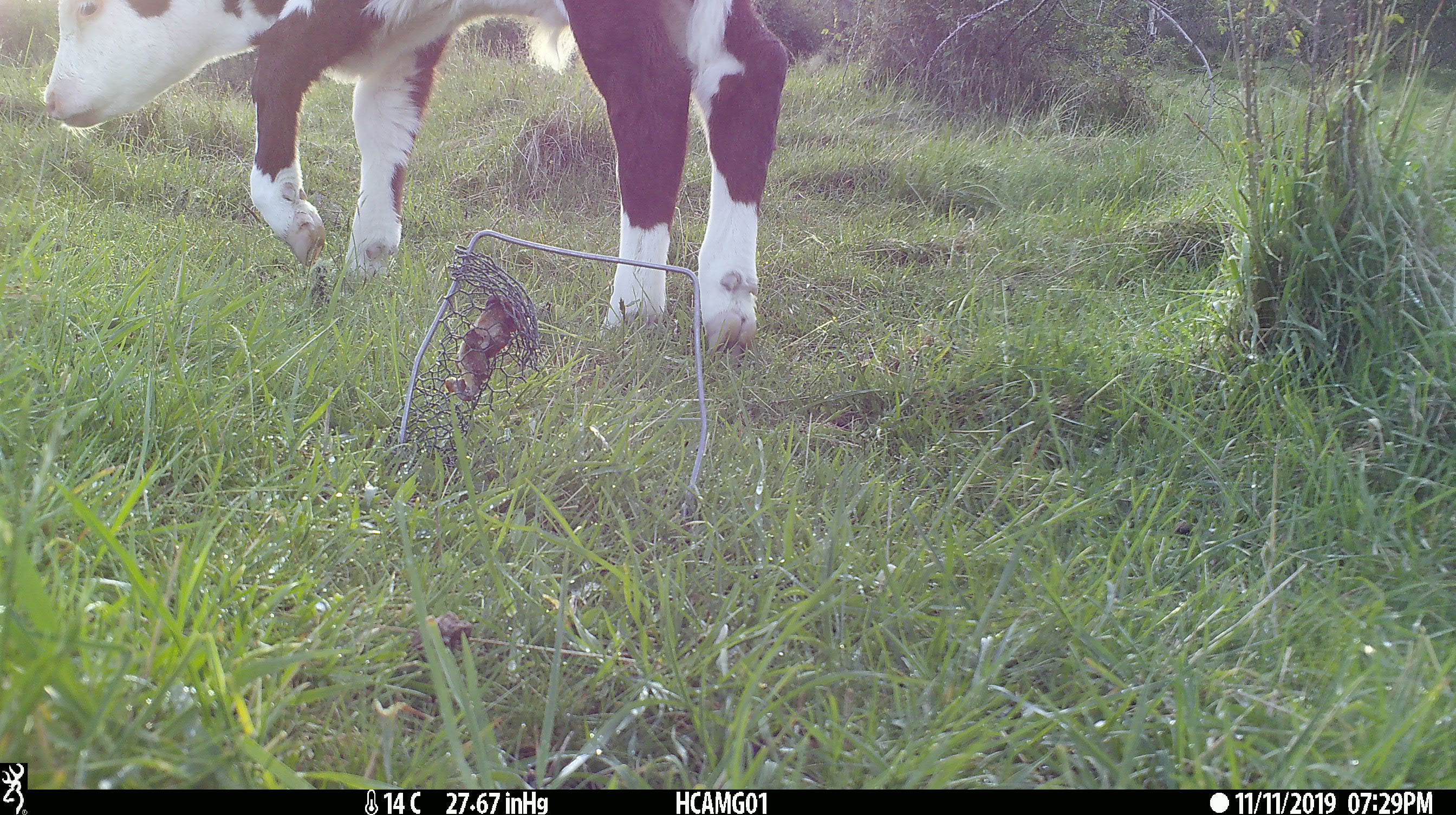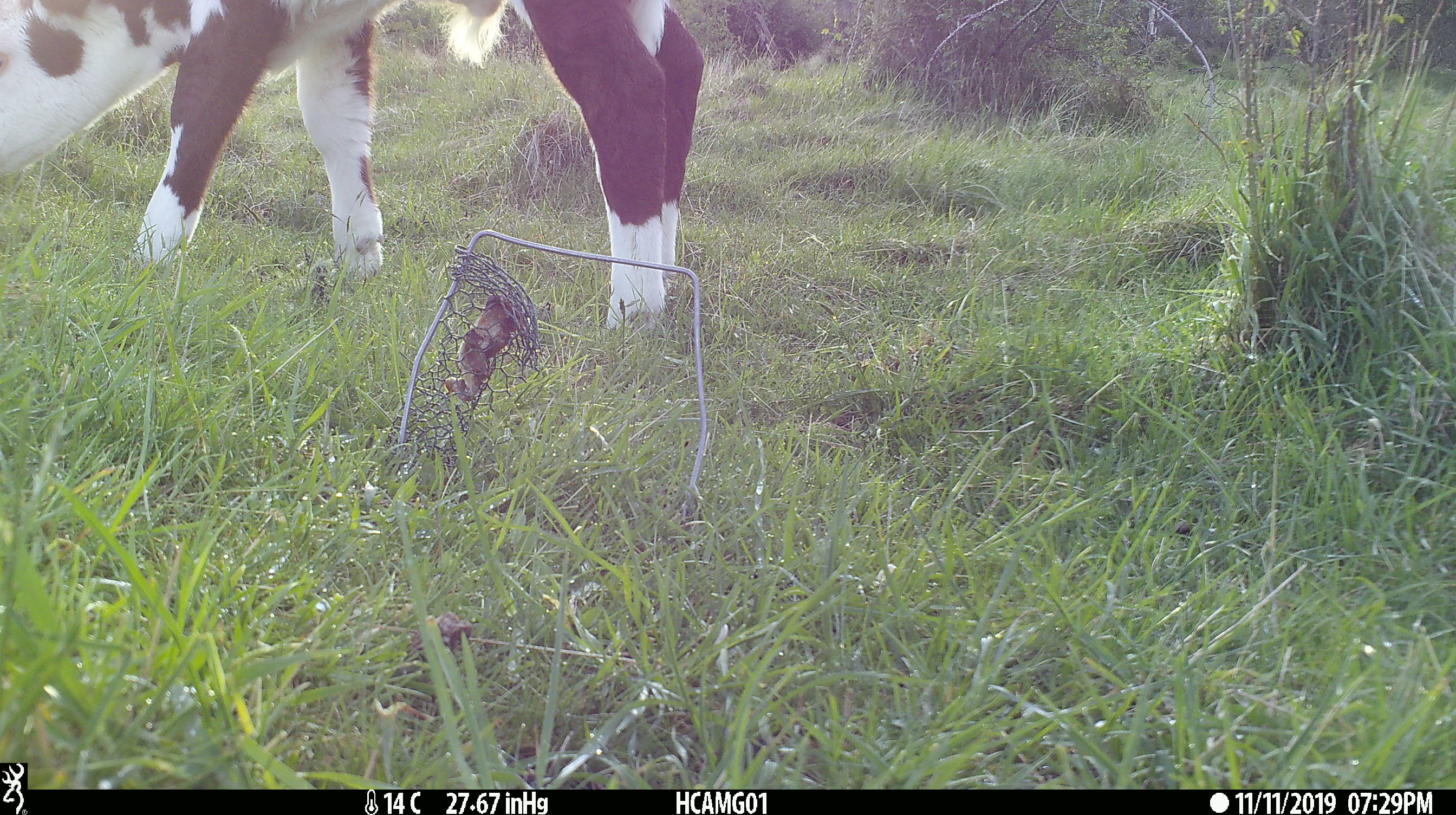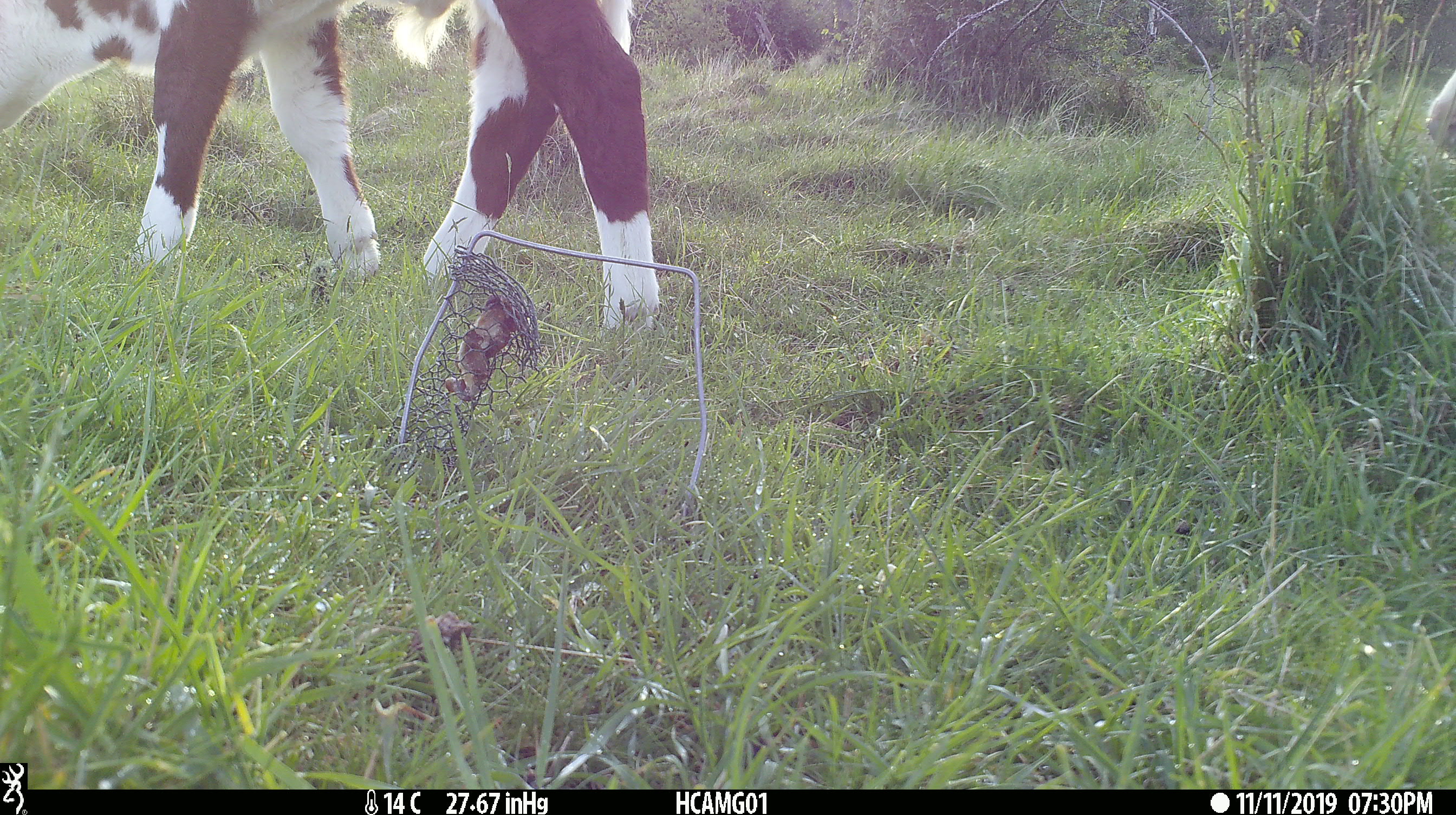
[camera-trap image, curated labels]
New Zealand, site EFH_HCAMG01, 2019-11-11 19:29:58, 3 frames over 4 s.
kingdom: Animalia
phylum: Chordata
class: Mammalia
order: Artiodactyla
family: Bovidae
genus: Bos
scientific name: Bos taurus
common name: domestic cow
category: cow